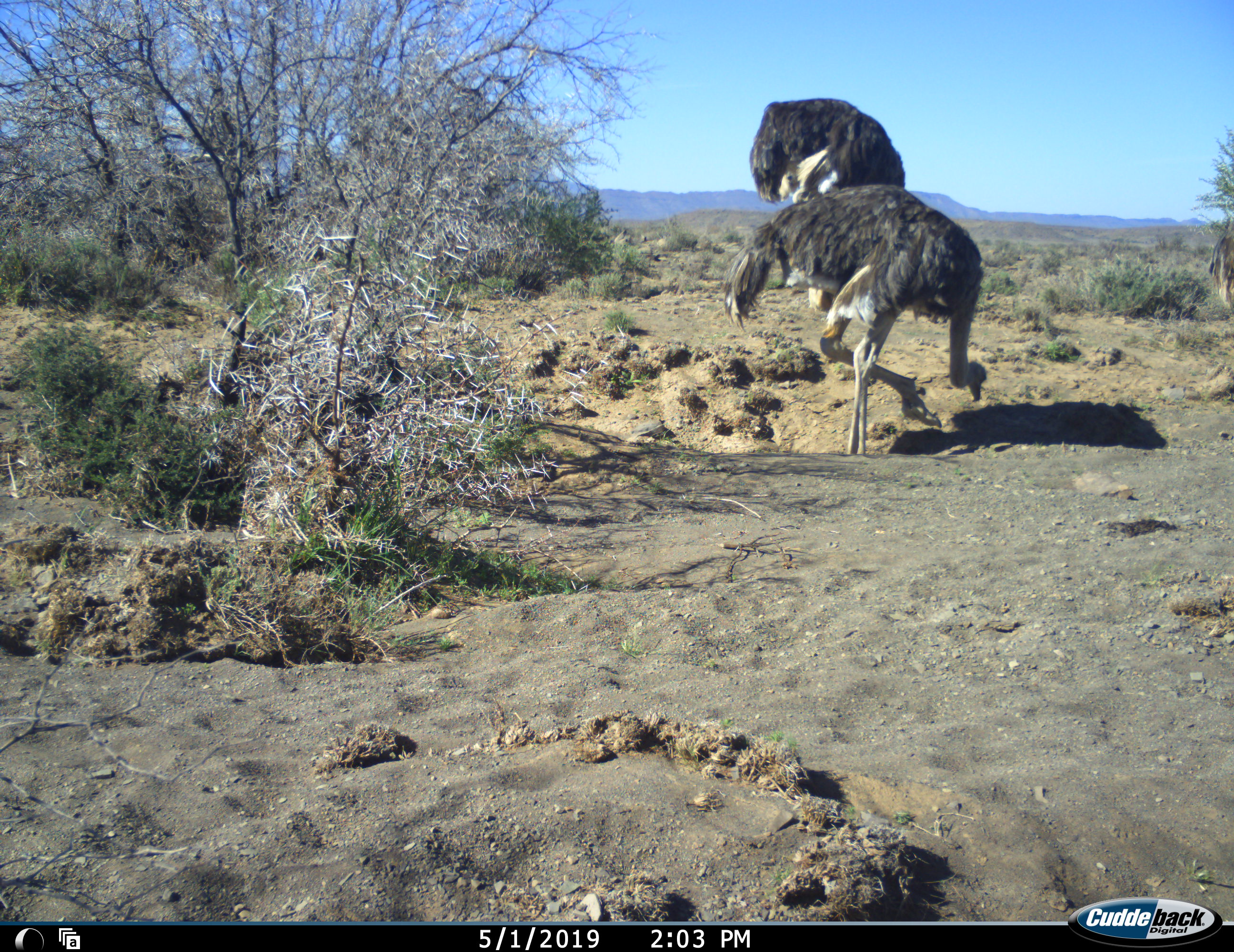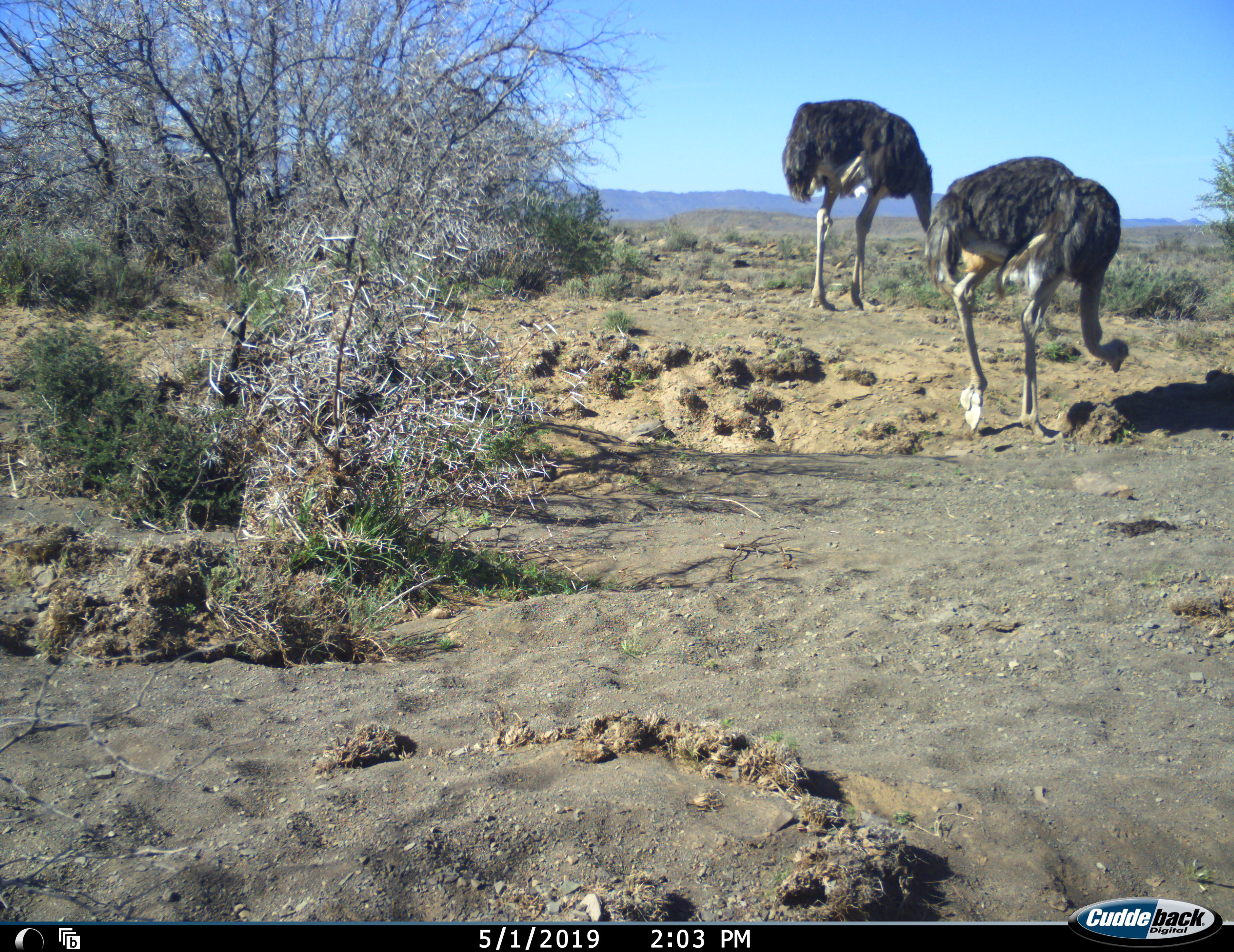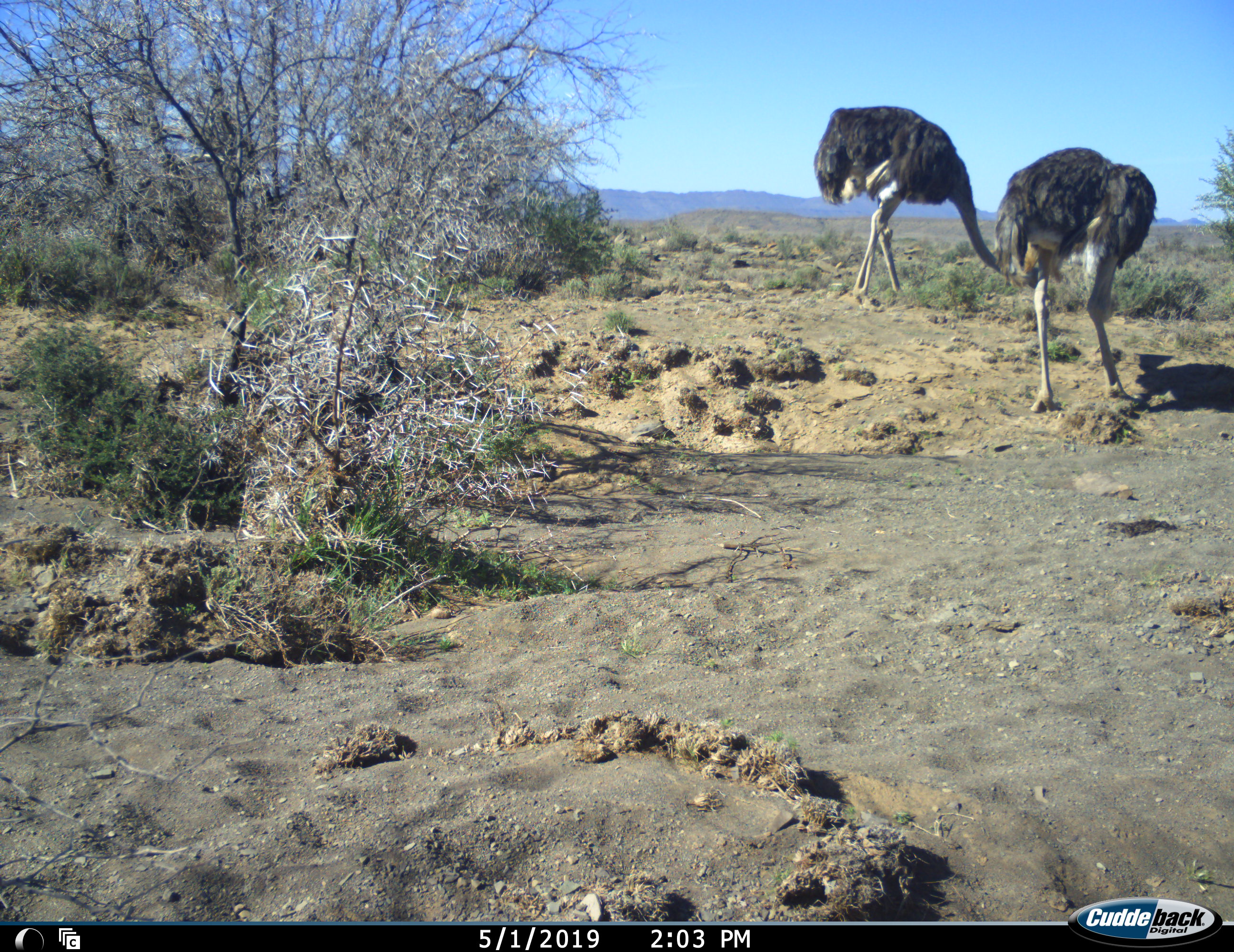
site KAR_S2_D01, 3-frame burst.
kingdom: Animalia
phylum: Chordata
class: Aves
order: Struthioniformes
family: Struthionidae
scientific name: Struthionidae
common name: ostrich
Ostrich (Struthionidae), count 3. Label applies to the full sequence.